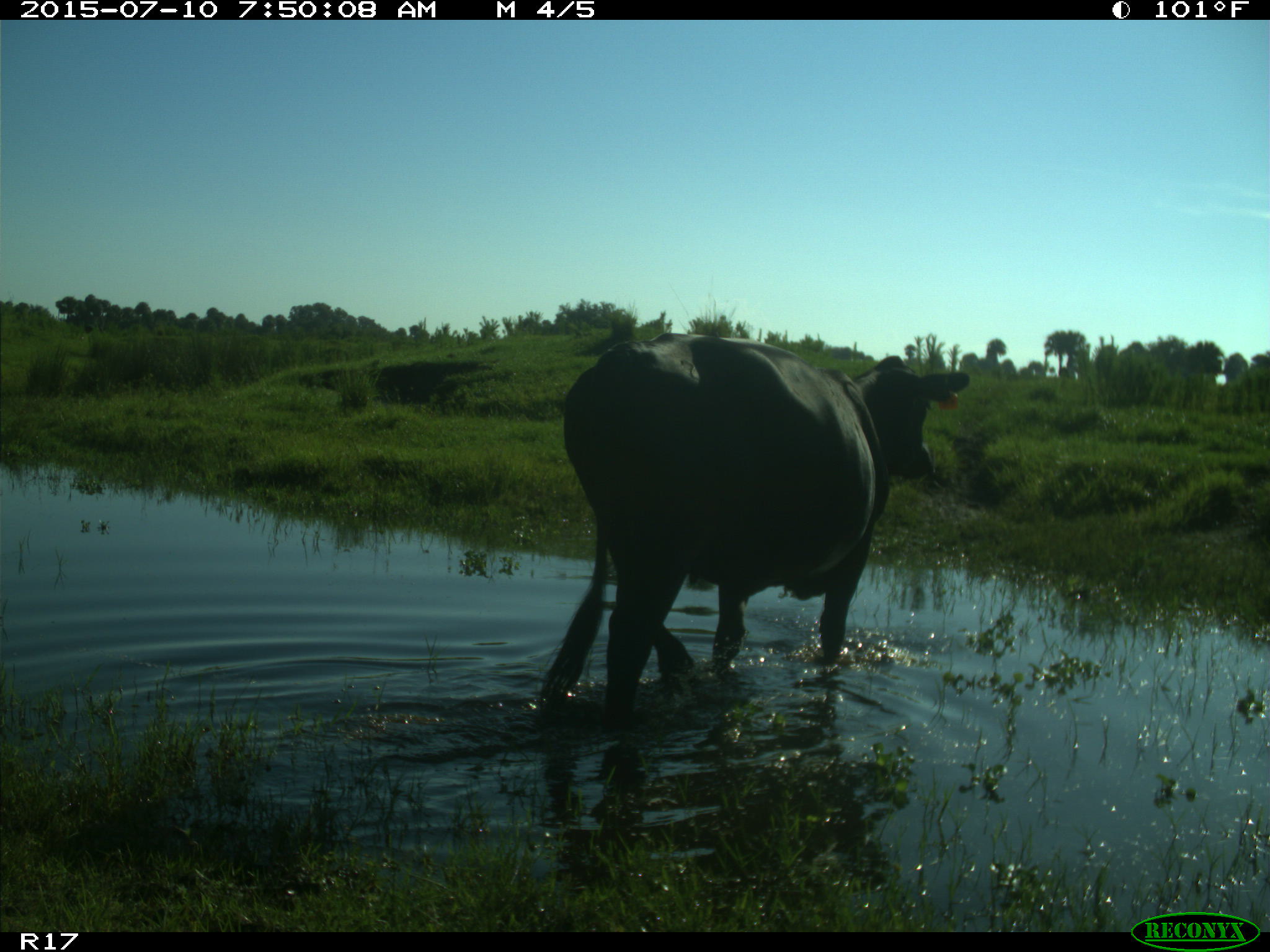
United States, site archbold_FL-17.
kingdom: Animalia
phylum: Chordata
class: Mammalia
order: Artiodactyla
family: Bovidae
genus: Bos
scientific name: Bos taurus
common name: domestic cow